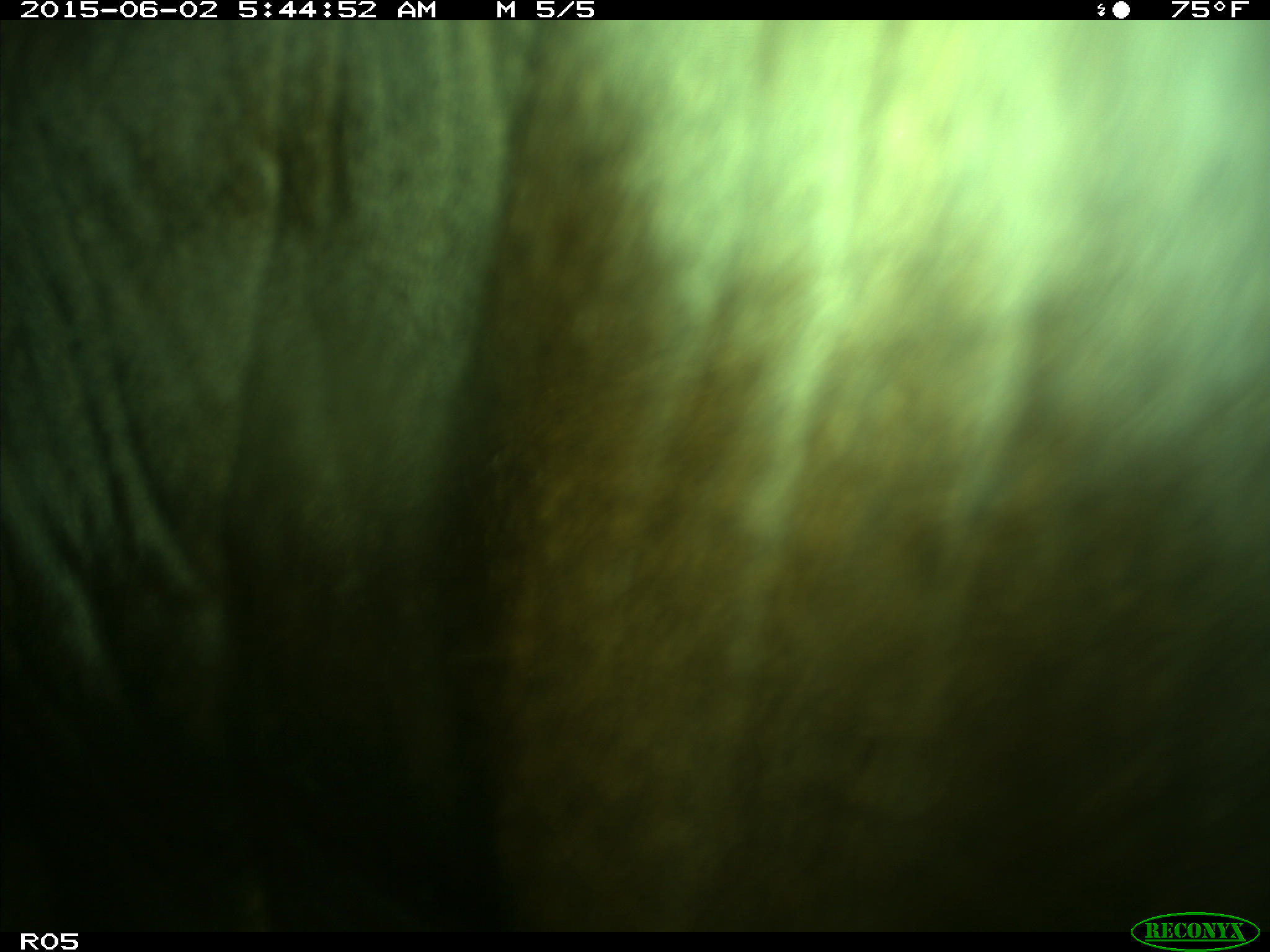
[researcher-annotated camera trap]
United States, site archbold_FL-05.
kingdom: Animalia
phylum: Chordata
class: Mammalia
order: Artiodactyla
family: Bovidae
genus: Bos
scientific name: Bos taurus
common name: domestic cow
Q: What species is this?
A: Bos taurus (domestic cow).